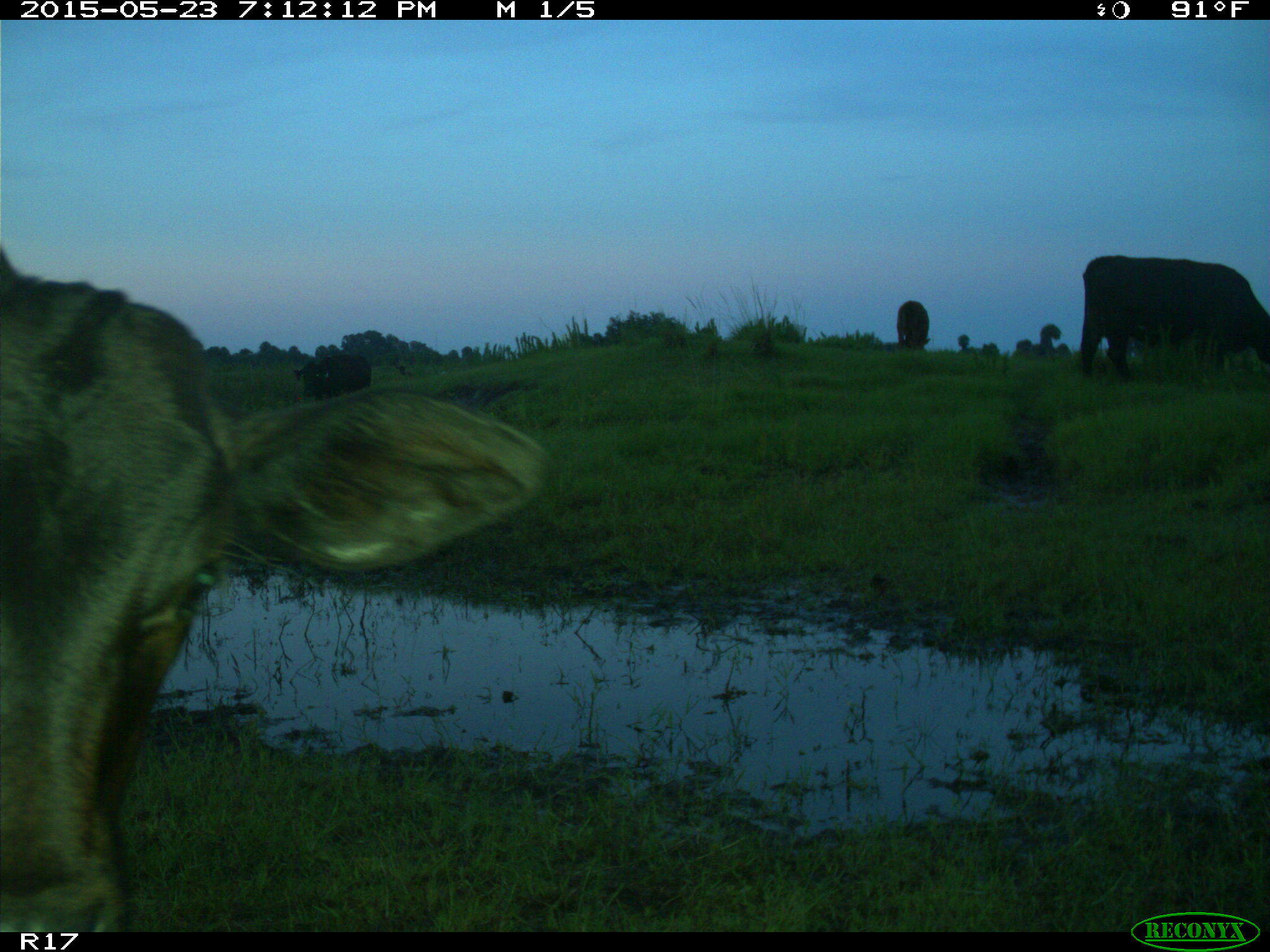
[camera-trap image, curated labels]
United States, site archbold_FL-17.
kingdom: Animalia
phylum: Chordata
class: Mammalia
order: Artiodactyla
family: Bovidae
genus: Bos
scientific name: Bos taurus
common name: domestic cow